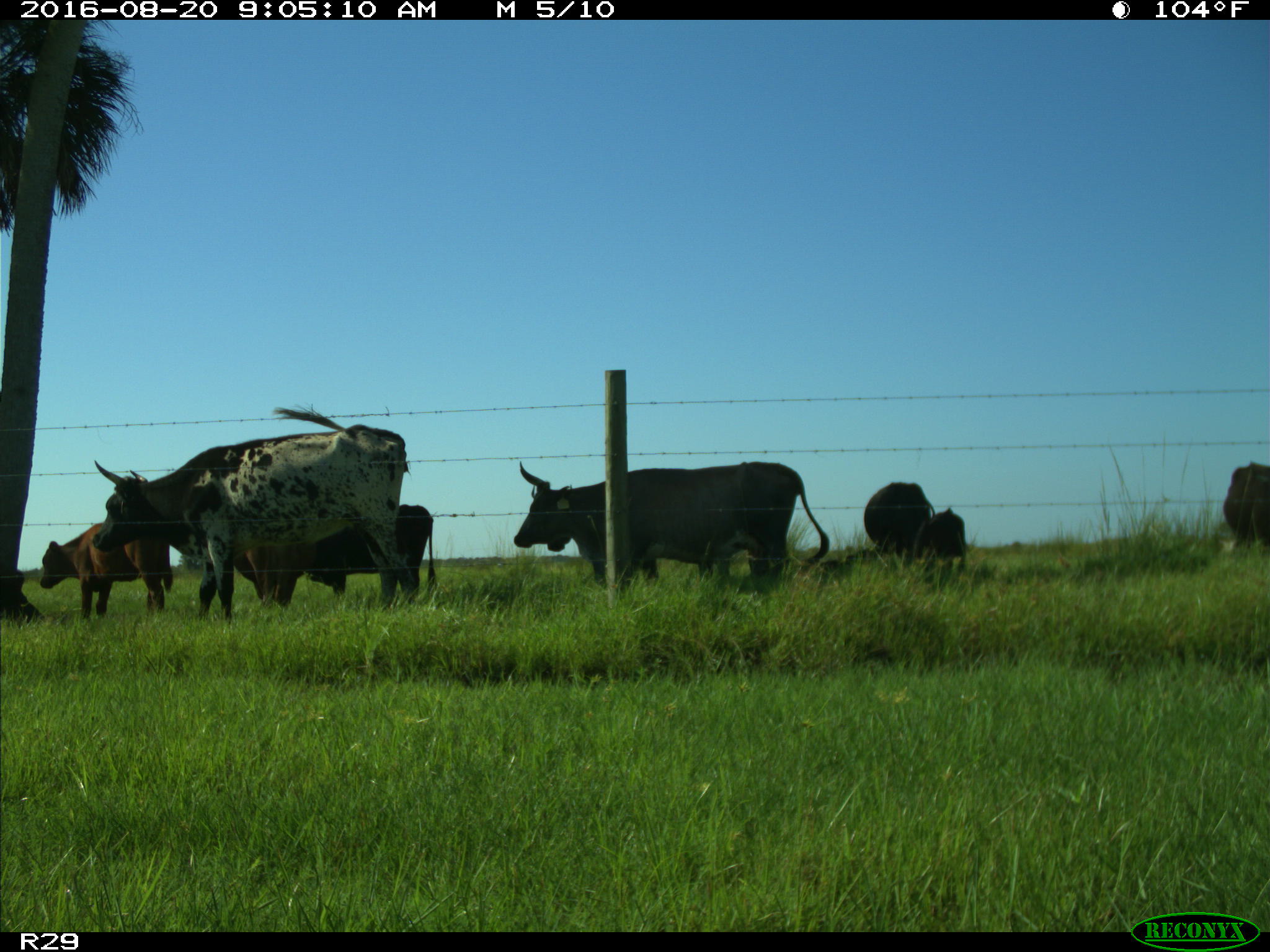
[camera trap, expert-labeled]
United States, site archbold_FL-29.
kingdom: Animalia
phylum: Chordata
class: Mammalia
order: Artiodactyla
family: Bovidae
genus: Bos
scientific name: Bos taurus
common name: domestic cow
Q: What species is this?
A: Bos taurus (domestic cow).